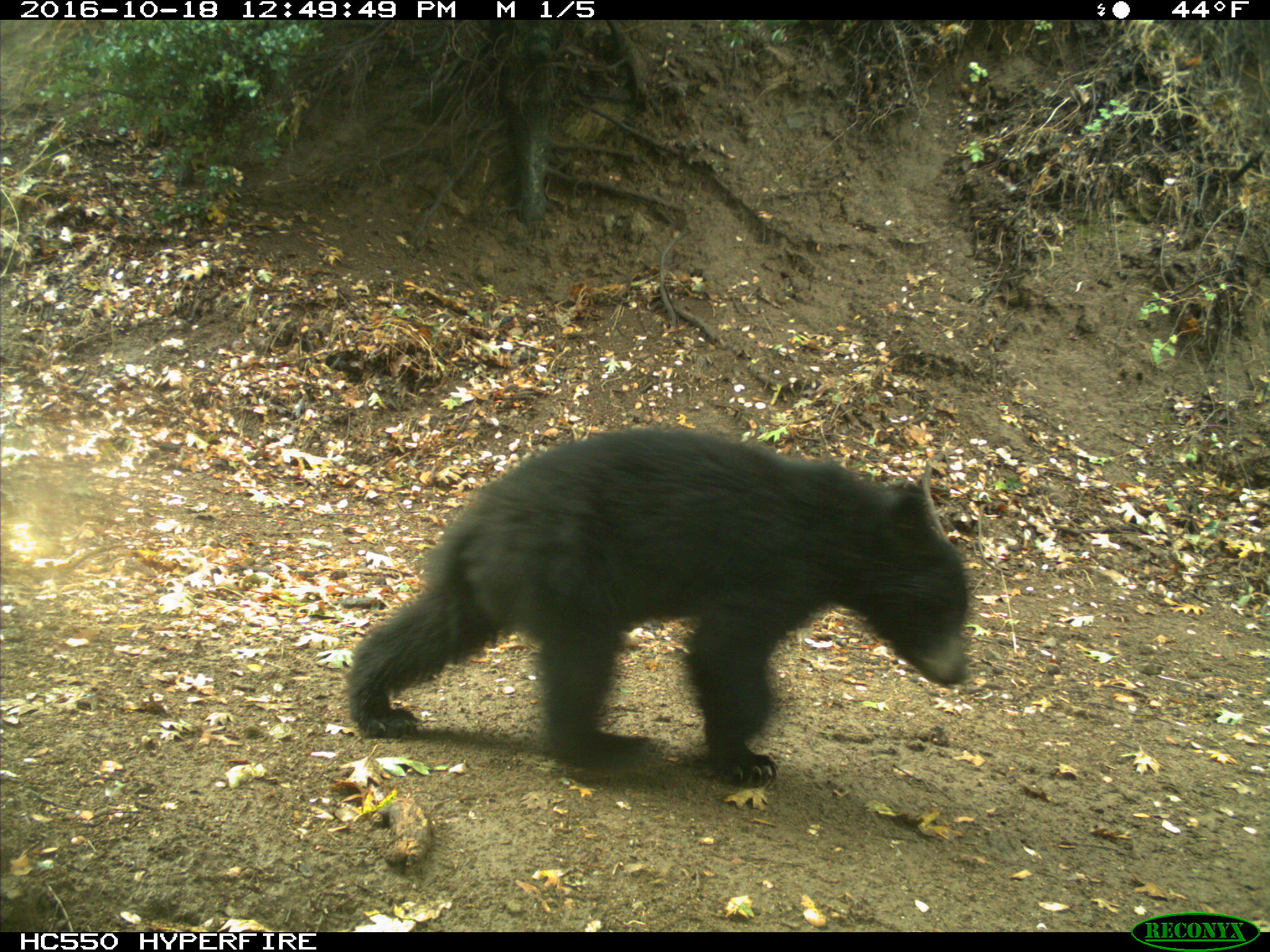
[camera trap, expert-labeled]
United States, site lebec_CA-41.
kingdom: Animalia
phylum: Chordata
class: Mammalia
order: Carnivora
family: Ursidae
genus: Ursus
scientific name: Ursus americanus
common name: american black bear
Ursus americanus (american black bear).